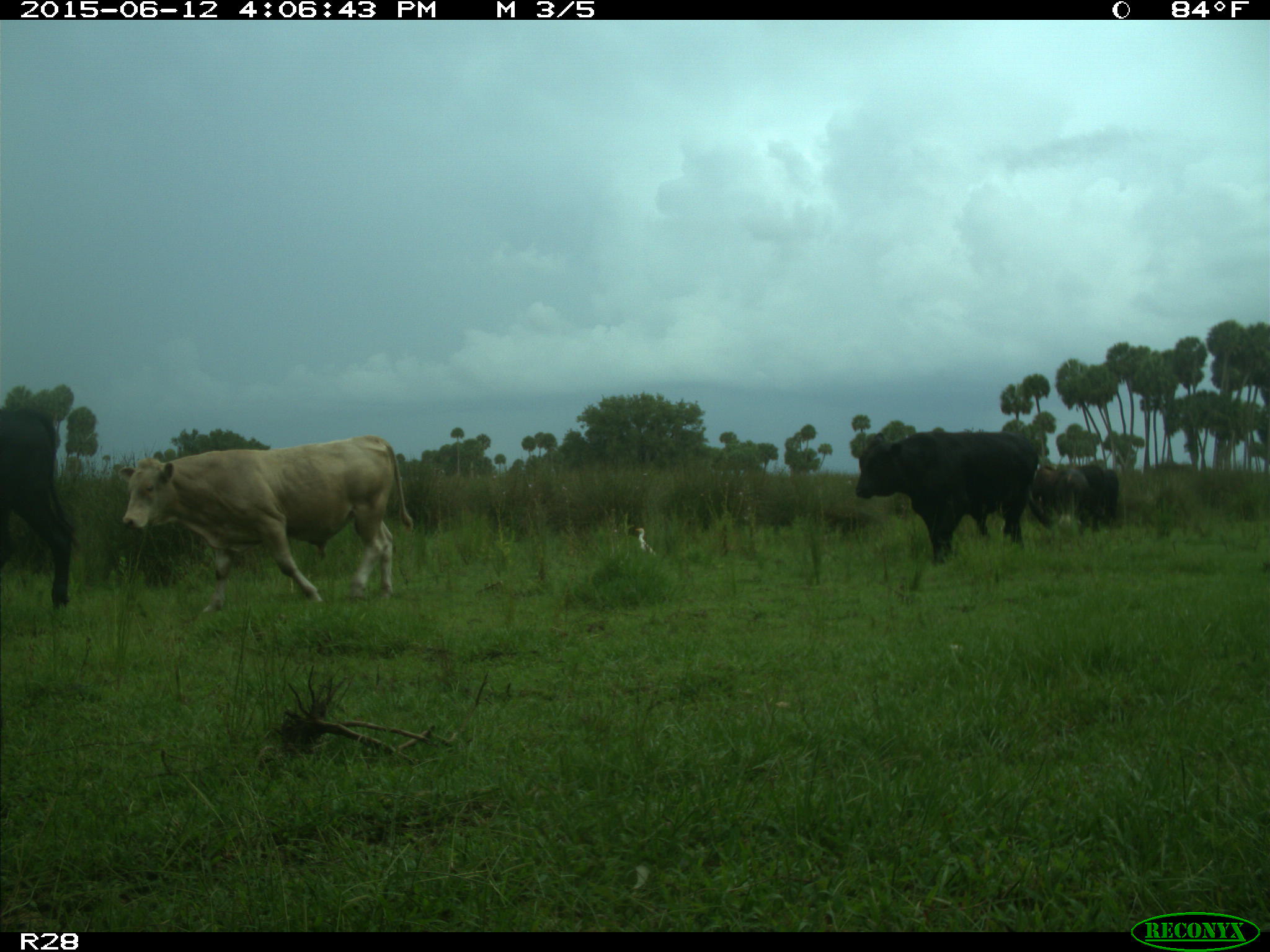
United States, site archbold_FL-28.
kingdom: Animalia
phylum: Chordata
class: Mammalia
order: Artiodactyla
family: Bovidae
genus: Bos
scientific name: Bos taurus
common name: domestic cow